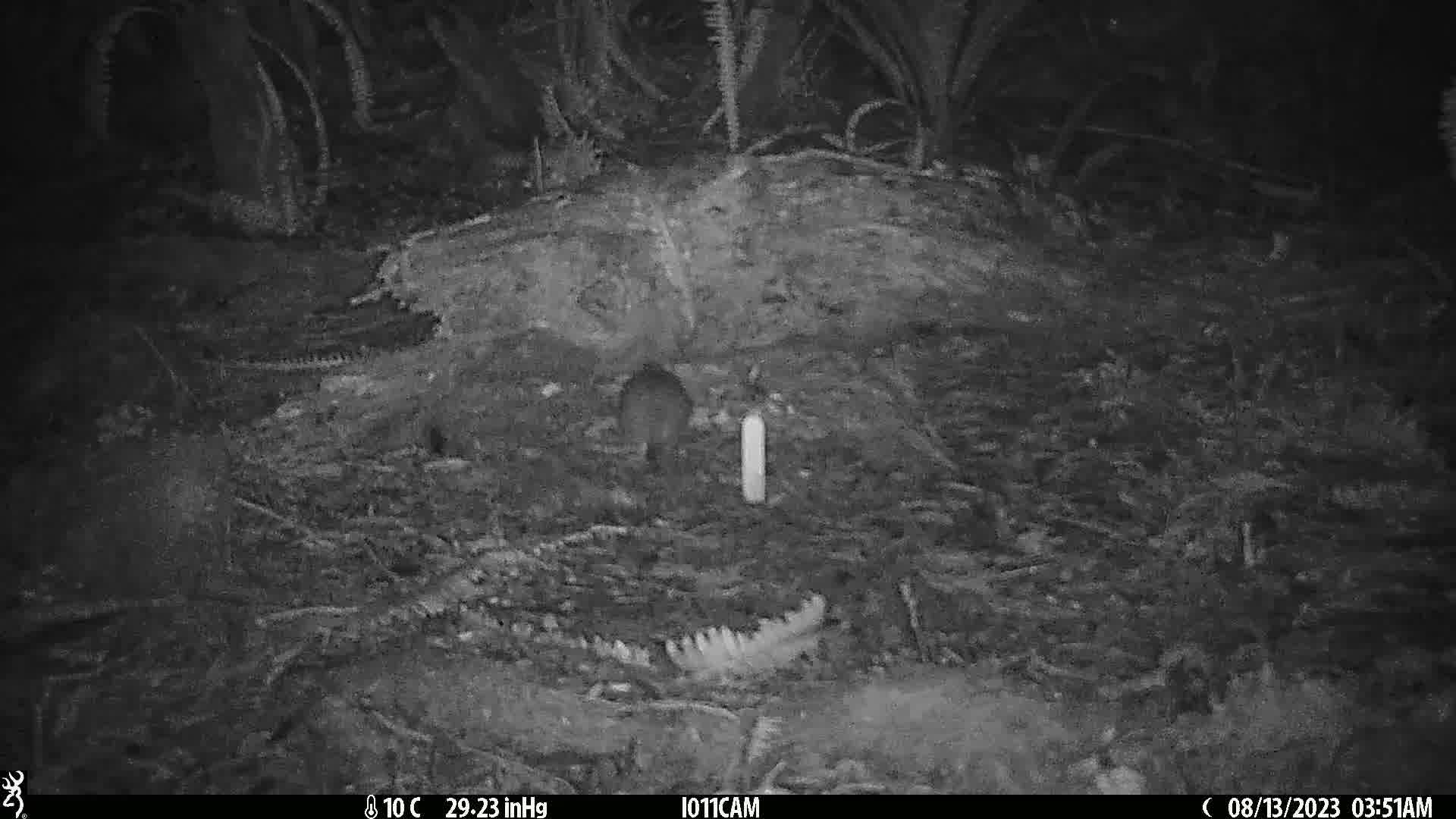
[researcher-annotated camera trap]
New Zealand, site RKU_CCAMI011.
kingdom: Animalia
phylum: Chordata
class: Mammalia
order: Rodentia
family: Muridae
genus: Rattus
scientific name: Rattus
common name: rat